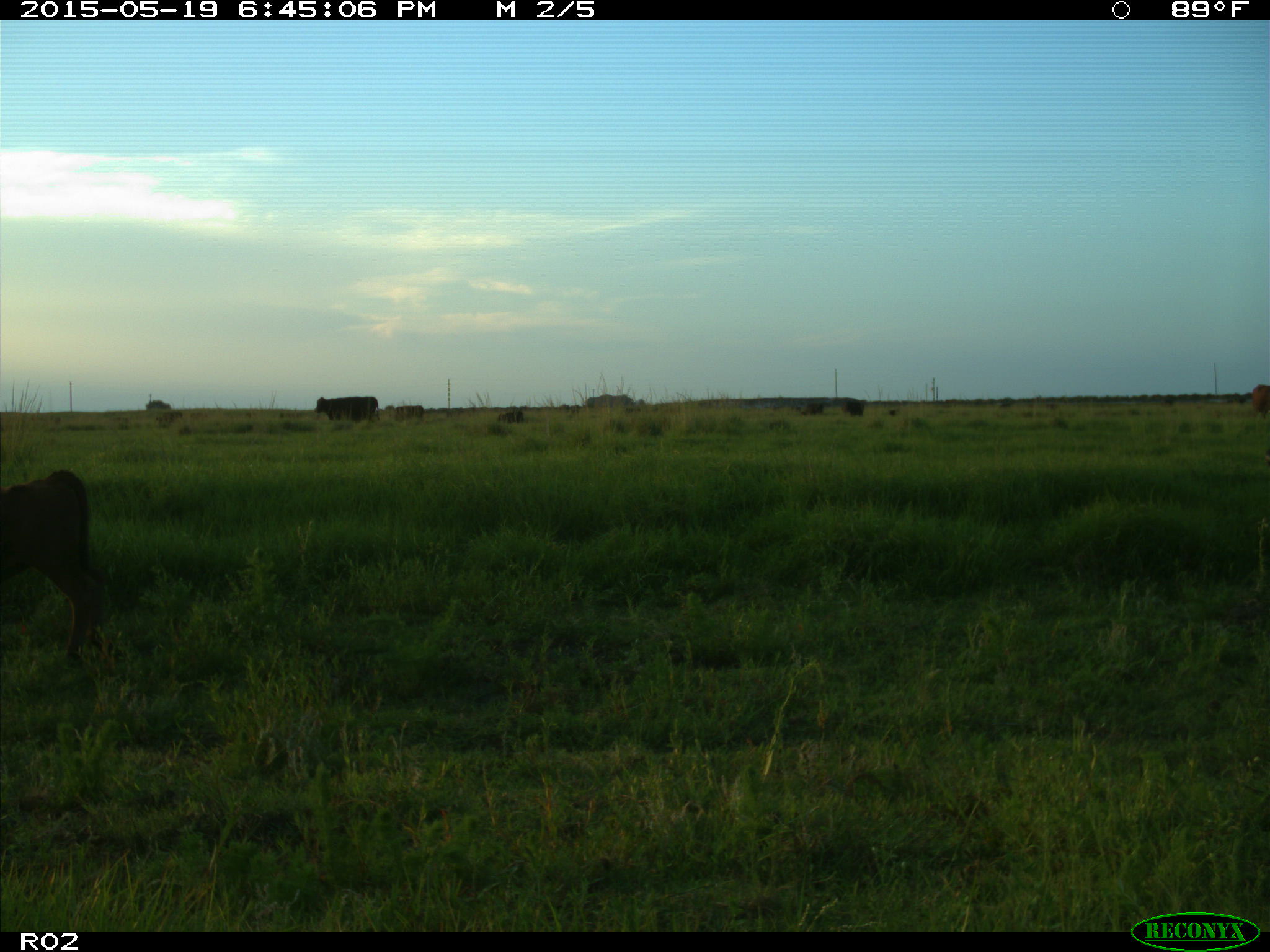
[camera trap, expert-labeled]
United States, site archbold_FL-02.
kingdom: Animalia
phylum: Chordata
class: Mammalia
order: Artiodactyla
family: Bovidae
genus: Bos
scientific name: Bos taurus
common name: domestic cow